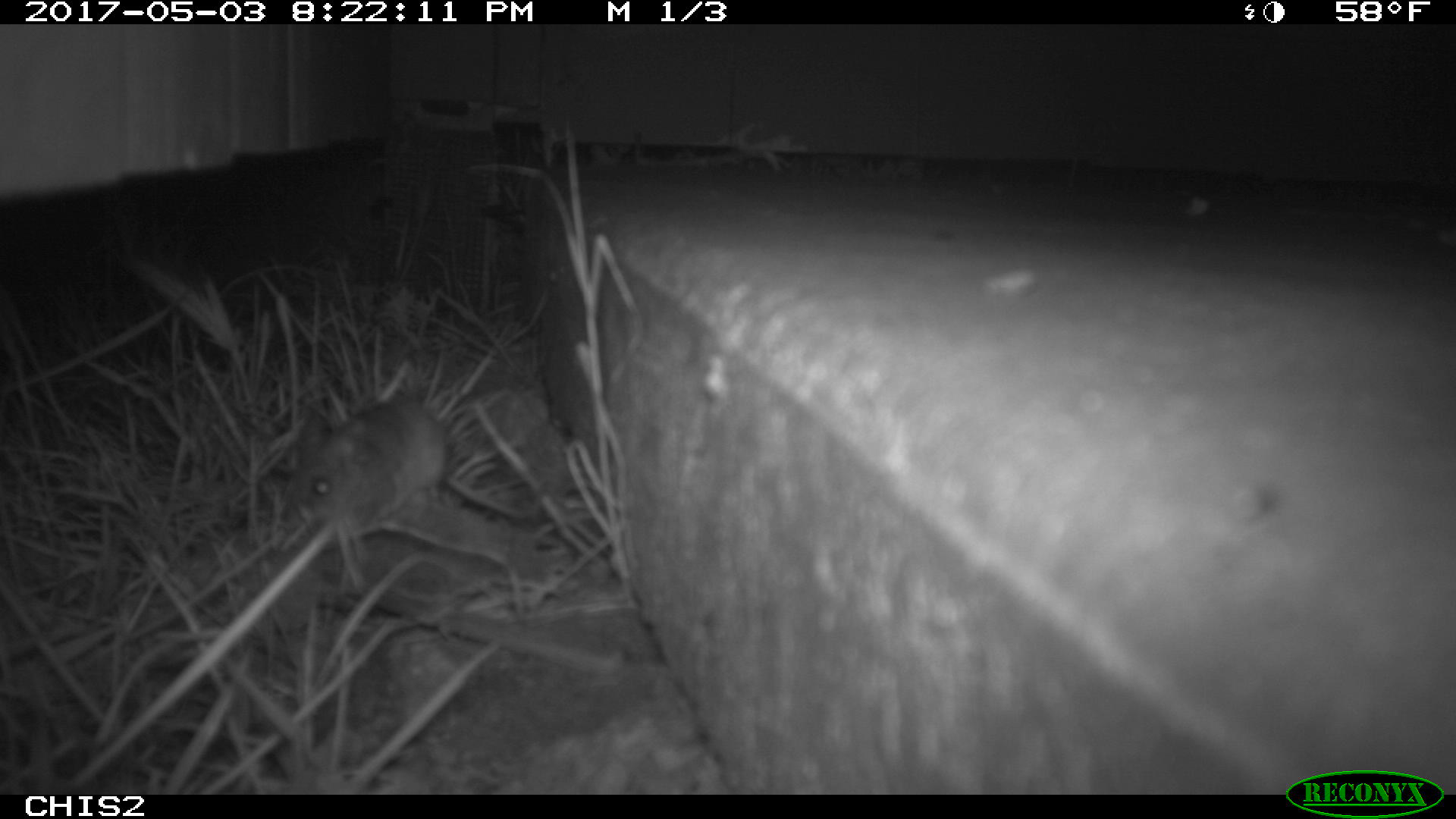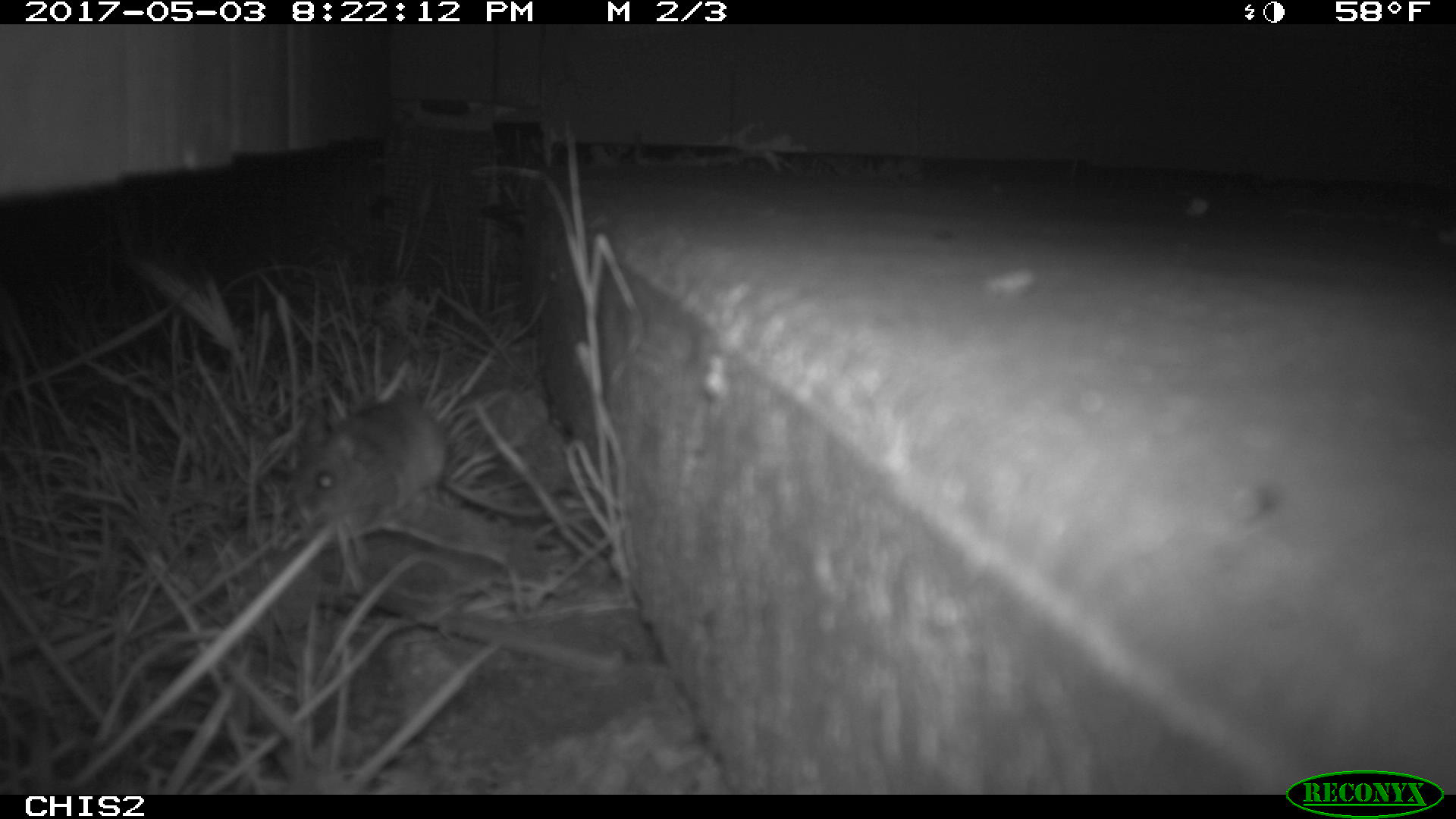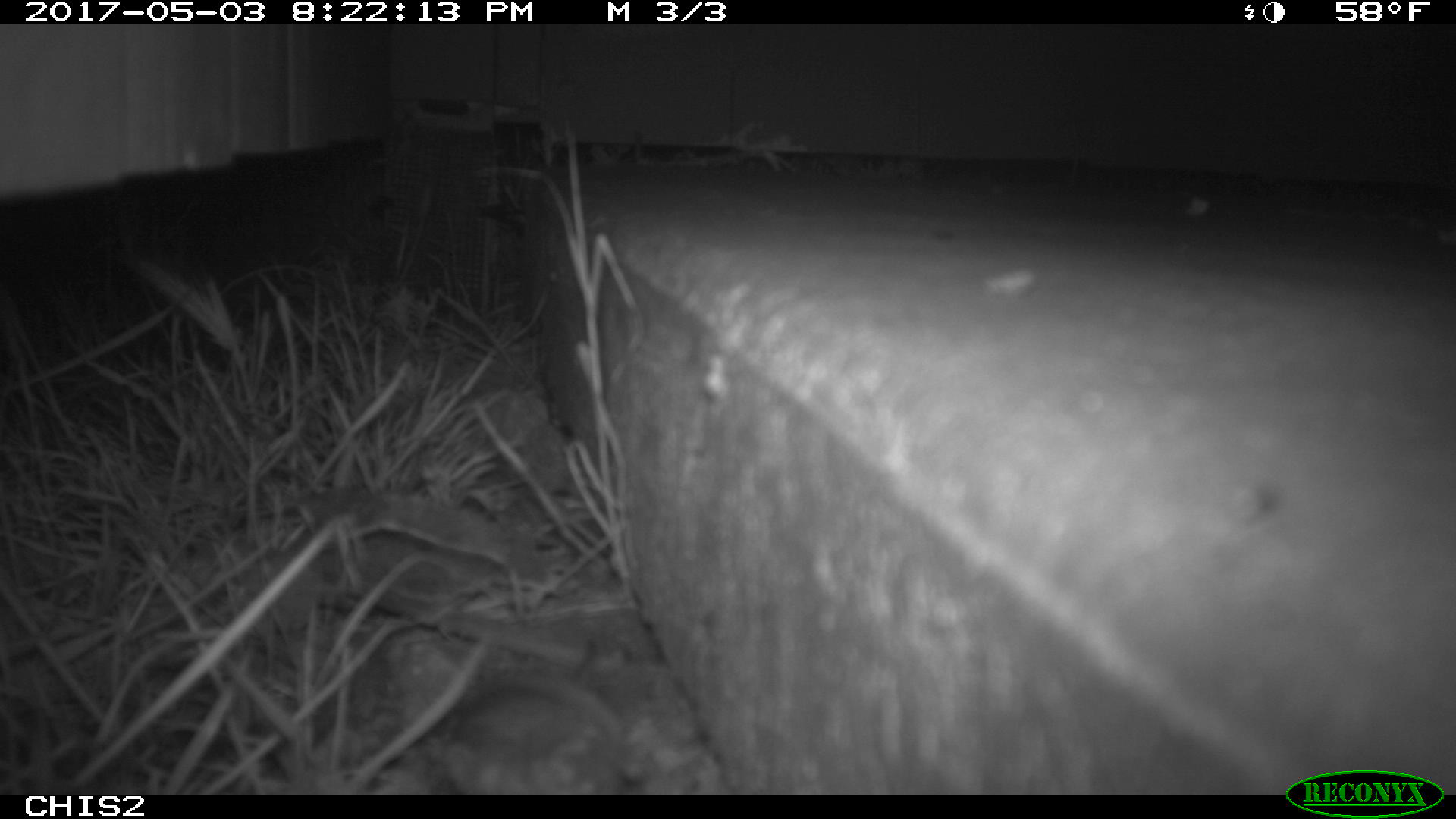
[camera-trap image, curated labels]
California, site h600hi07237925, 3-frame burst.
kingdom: Animalia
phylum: Chordata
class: Mammalia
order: Rodentia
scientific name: Rodentia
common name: rodent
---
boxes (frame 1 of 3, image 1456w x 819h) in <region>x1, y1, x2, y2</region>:
rodent: <region>288, 402, 526, 528</region>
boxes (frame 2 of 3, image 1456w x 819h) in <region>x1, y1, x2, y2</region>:
rodent: <region>291, 402, 541, 530</region>